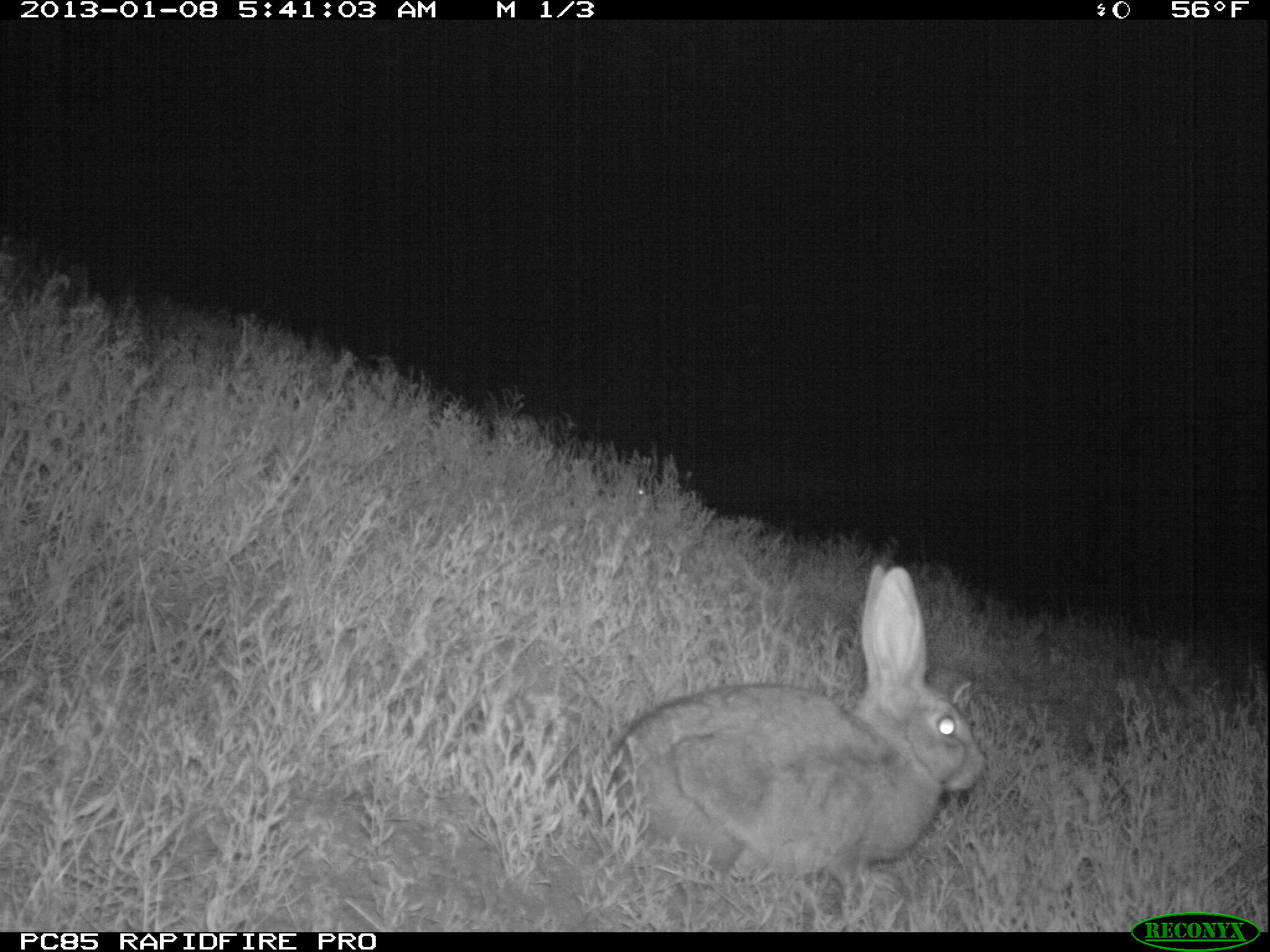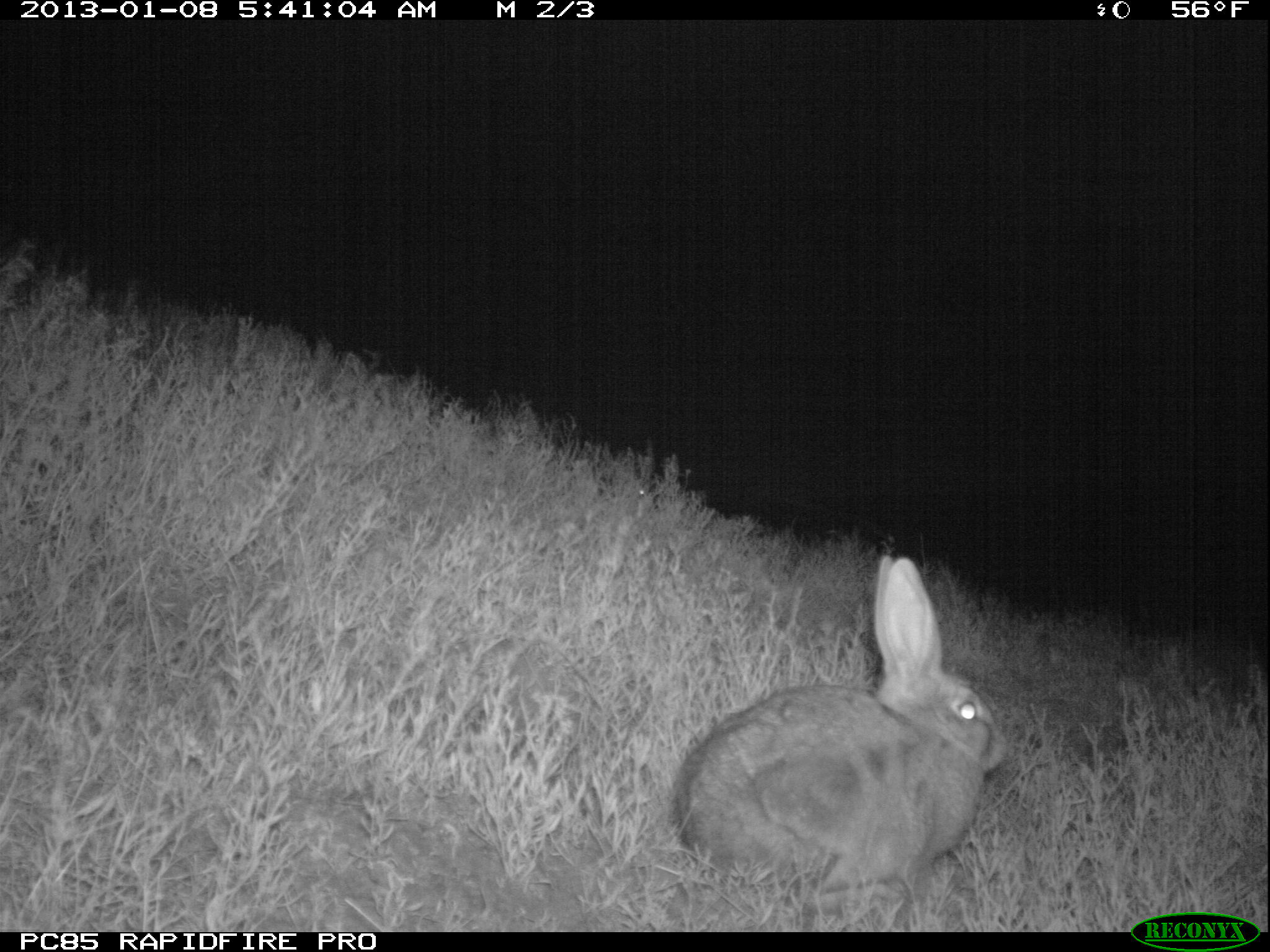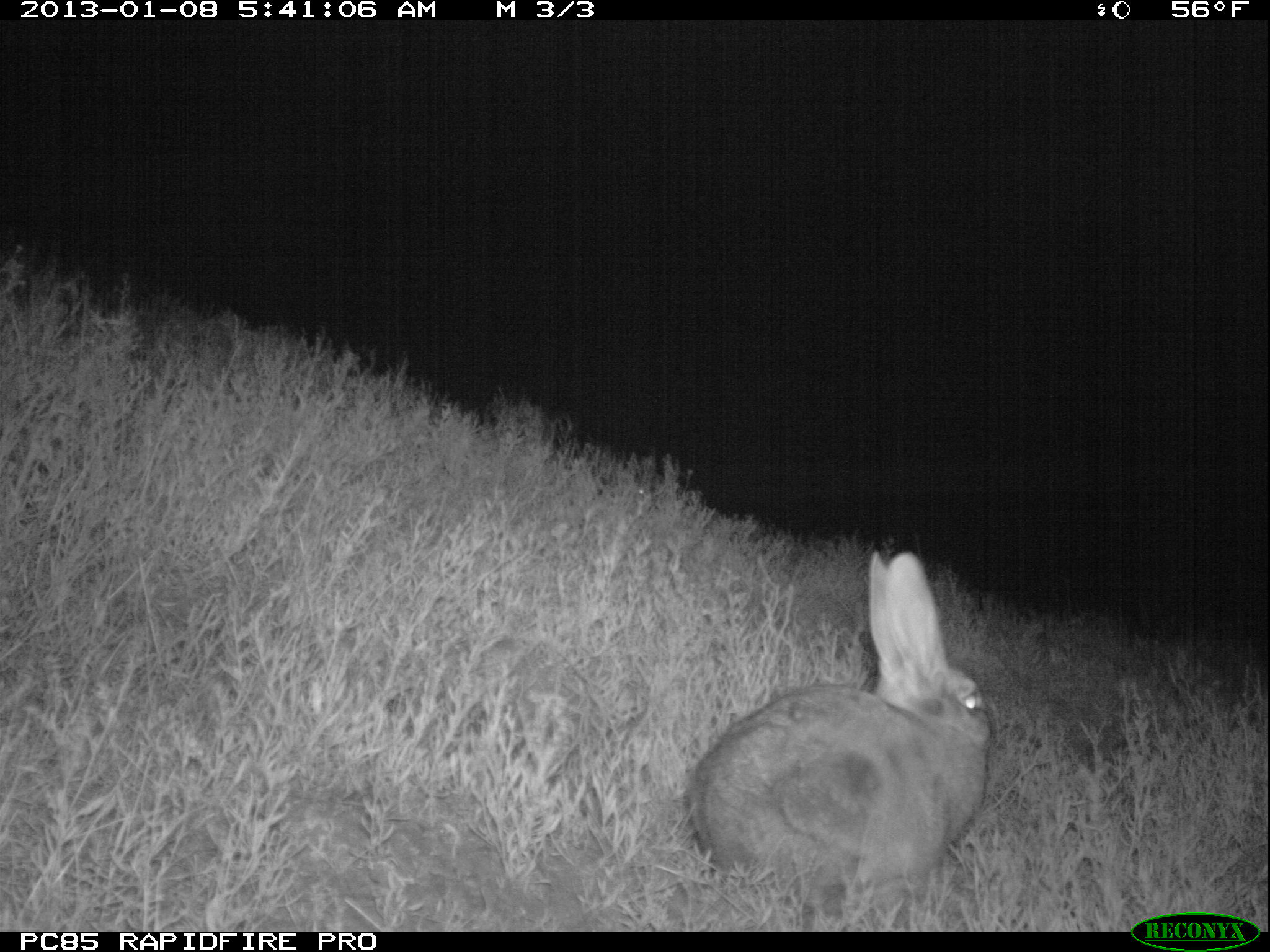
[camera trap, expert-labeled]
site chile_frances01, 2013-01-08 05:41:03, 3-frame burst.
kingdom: Animalia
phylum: Chordata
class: Mammalia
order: Lagomorpha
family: Leporidae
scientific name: Leporidae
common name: rabbits and hares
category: rabbit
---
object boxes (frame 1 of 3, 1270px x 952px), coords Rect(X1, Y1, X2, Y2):
rabbit: Rect(597, 558, 983, 923)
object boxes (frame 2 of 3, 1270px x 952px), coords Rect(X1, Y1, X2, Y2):
rabbit: Rect(663, 553, 1003, 923)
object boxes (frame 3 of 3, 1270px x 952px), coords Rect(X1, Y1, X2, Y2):
rabbit: Rect(681, 548, 992, 917)